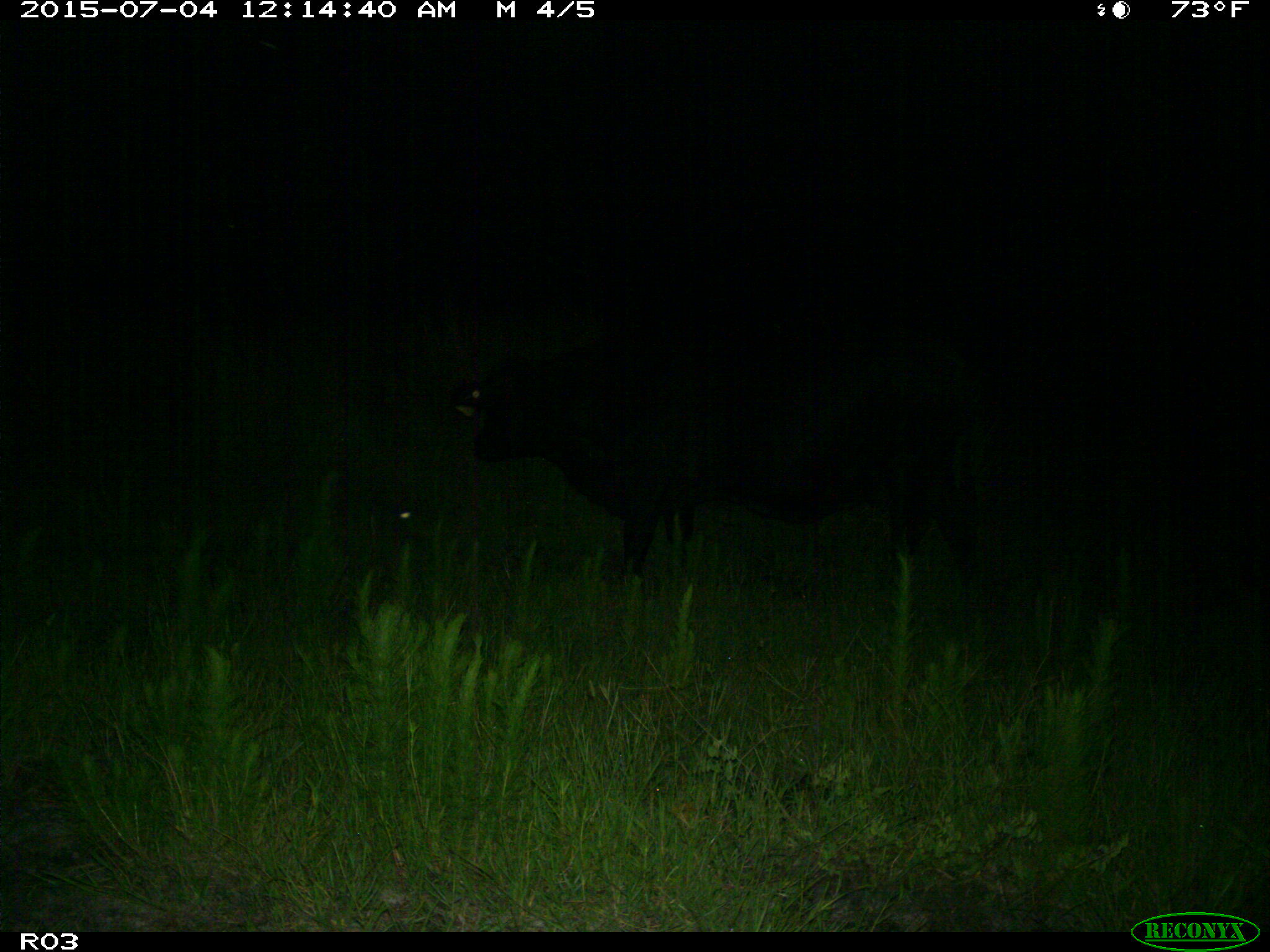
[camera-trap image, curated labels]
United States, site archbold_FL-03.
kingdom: Animalia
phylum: Chordata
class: Mammalia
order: Artiodactyla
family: Bovidae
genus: Bos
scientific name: Bos taurus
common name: domestic cow